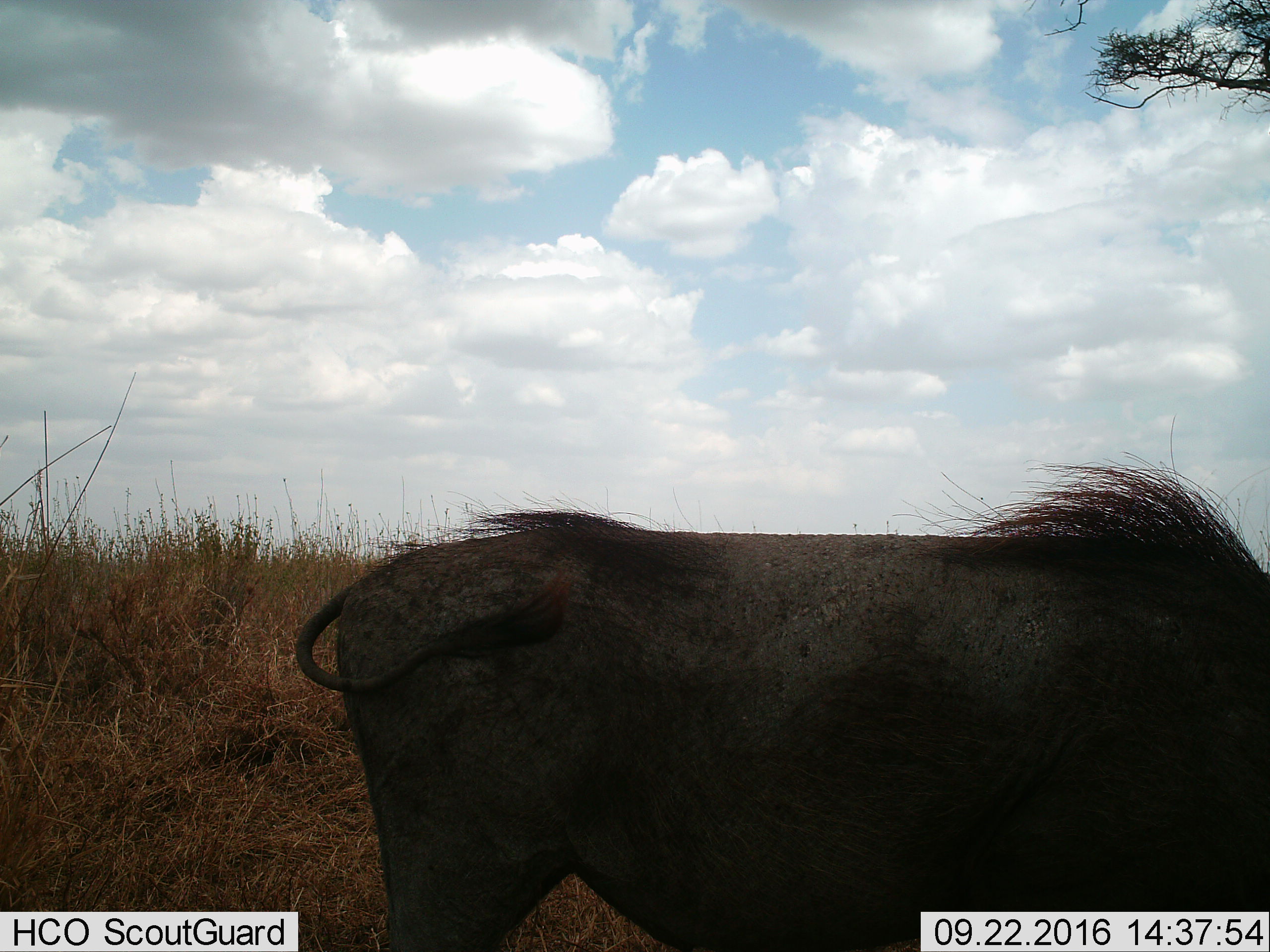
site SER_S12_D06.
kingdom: Animalia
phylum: Chordata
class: Mammalia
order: Artiodactyla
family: Suidae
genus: Phacochoerus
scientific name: Phacochoerus africanus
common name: warthog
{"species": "warthog (Phacochoerus africanus)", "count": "1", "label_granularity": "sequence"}